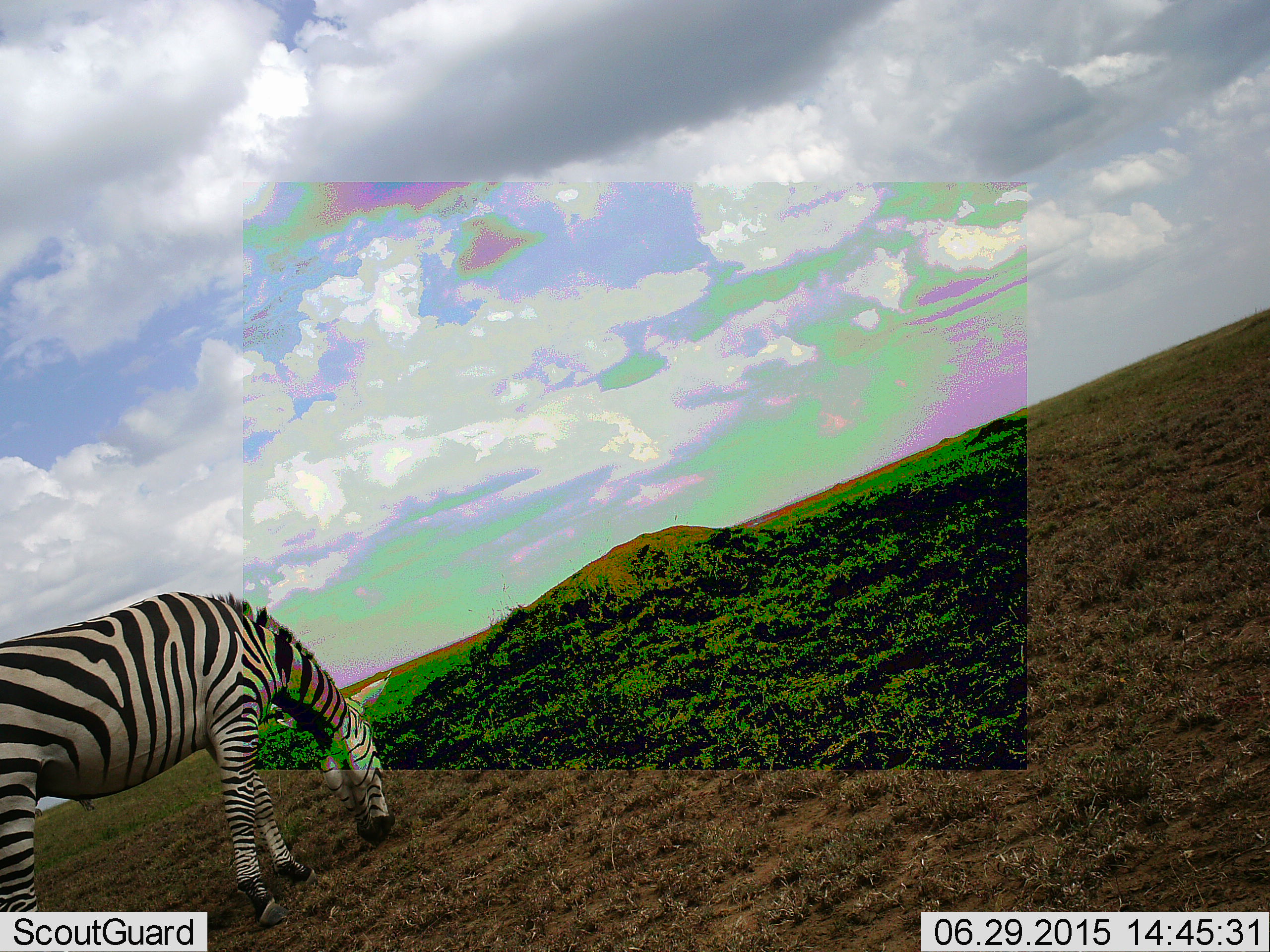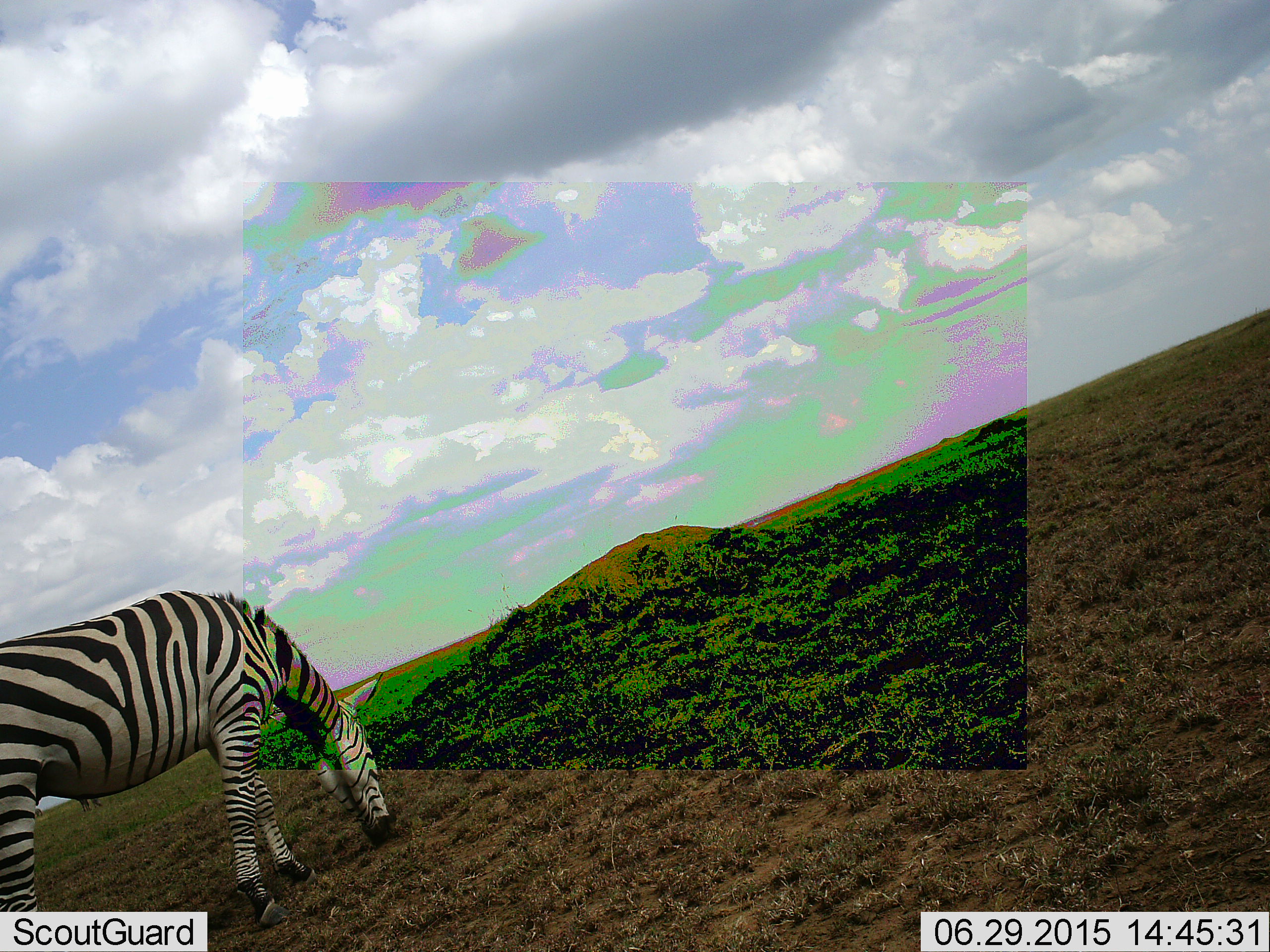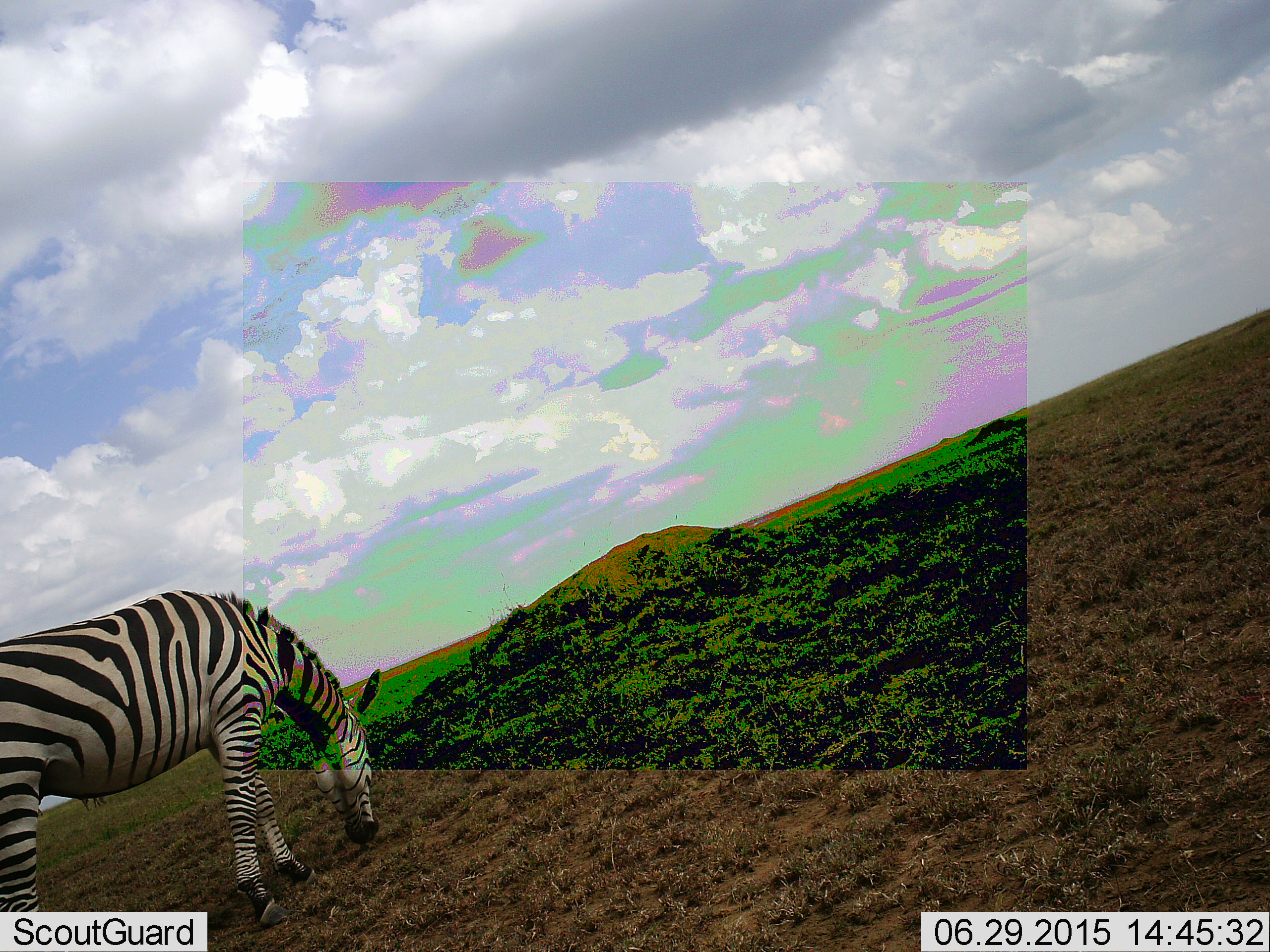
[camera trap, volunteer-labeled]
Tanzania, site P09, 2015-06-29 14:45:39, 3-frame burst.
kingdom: Animalia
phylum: Chordata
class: Mammalia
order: Perissodactyla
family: Equidae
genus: Equus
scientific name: Equus quagga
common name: plains zebra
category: zebra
Zebra (plains zebra) (Equus quagga), count 1. Behavior (volunteer vote fractions): standing 40%, resting 0%, moving 0%, interacting 0%. Young present (vote fraction): 0%. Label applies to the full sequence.